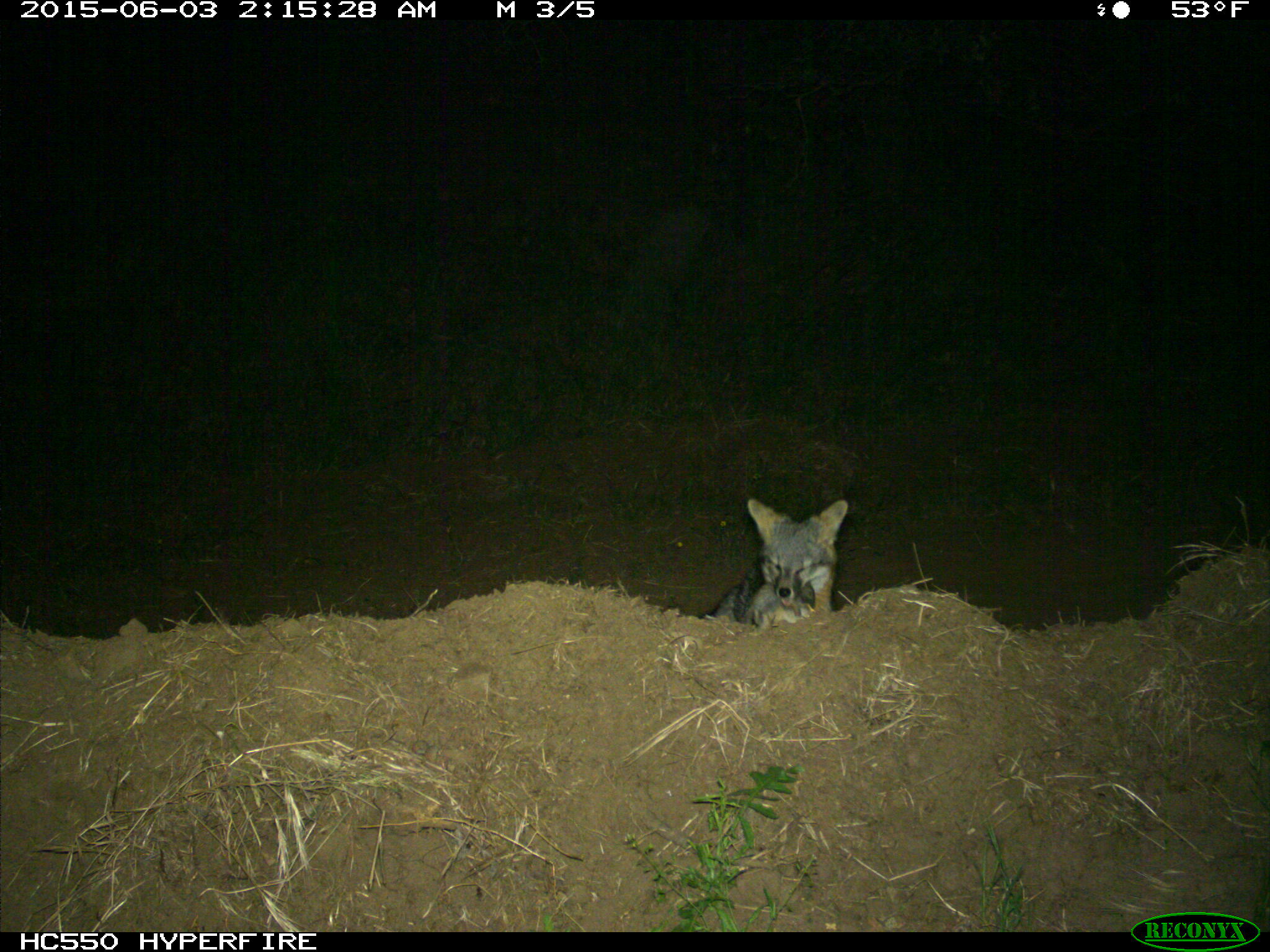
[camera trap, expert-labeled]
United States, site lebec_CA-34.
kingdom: Animalia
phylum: Chordata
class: Mammalia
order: Carnivora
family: Canidae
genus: Urocyon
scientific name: Urocyon cinereoargenteus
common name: gray fox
Urocyon cinereoargenteus (gray fox).